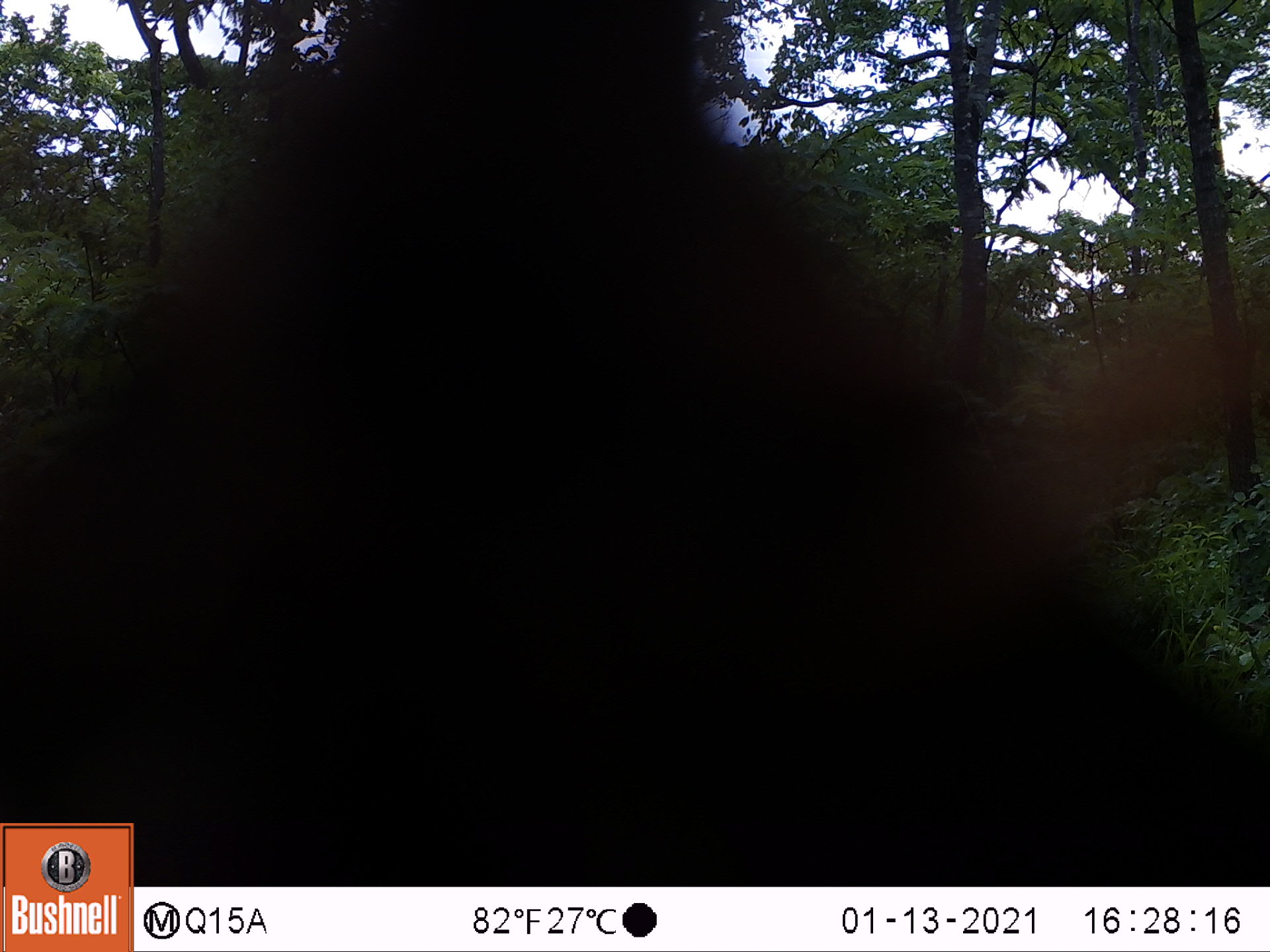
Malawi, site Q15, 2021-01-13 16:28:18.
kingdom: Animalia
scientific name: Animalia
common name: other animal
Other animal (Animalia), count 1.